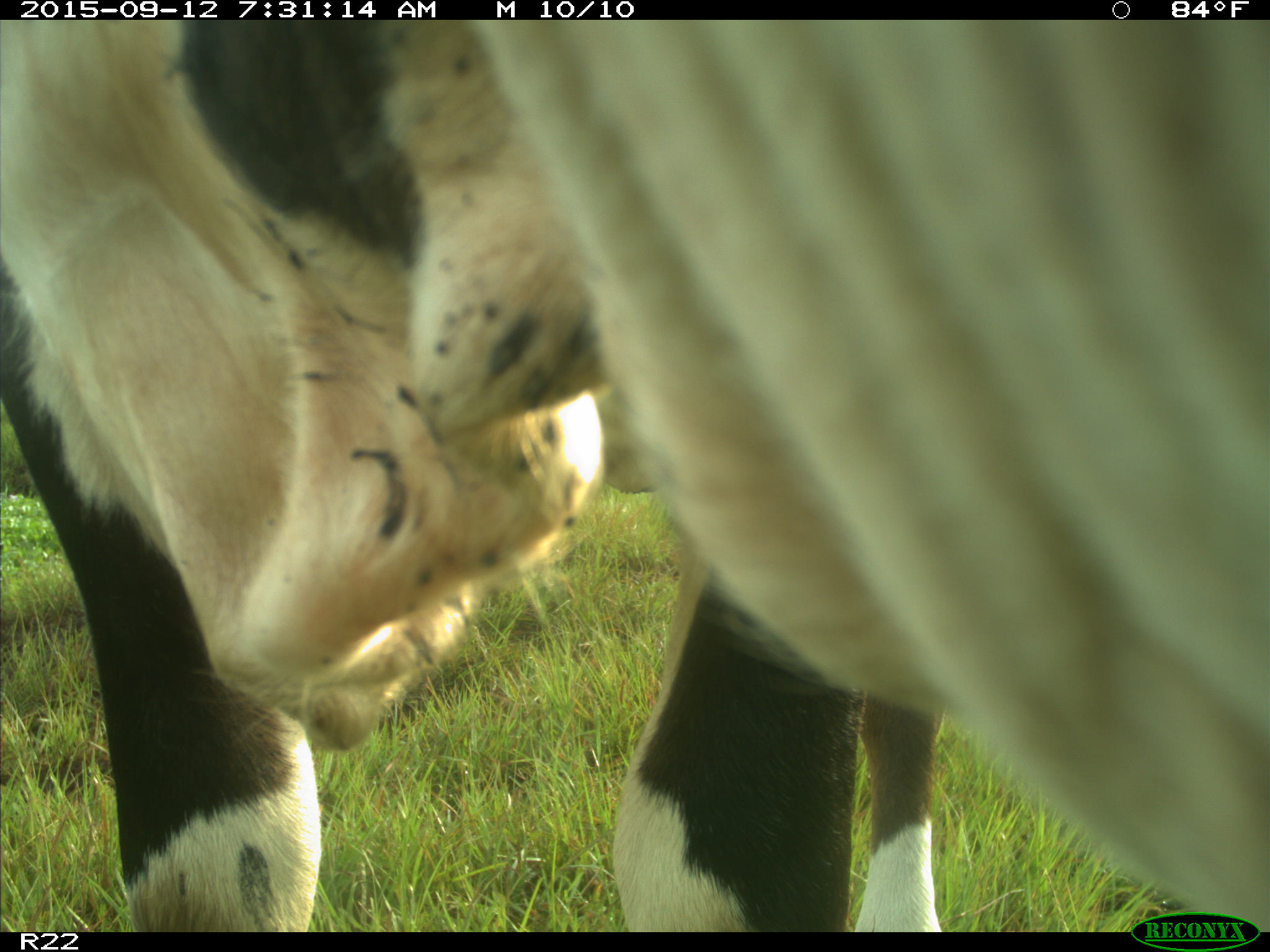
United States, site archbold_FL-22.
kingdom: Animalia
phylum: Chordata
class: Mammalia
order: Artiodactyla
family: Bovidae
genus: Bos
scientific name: Bos taurus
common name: domestic cow